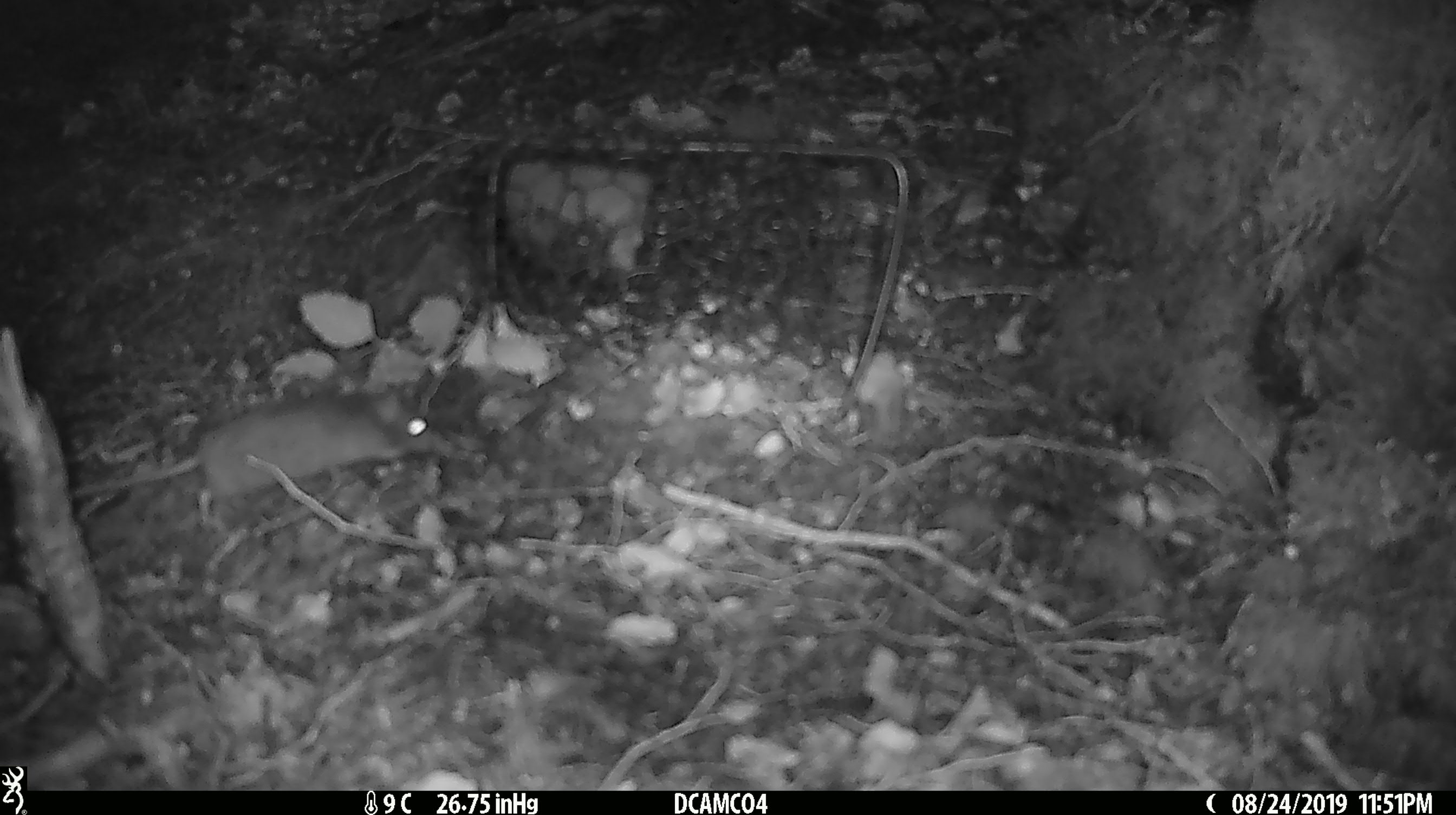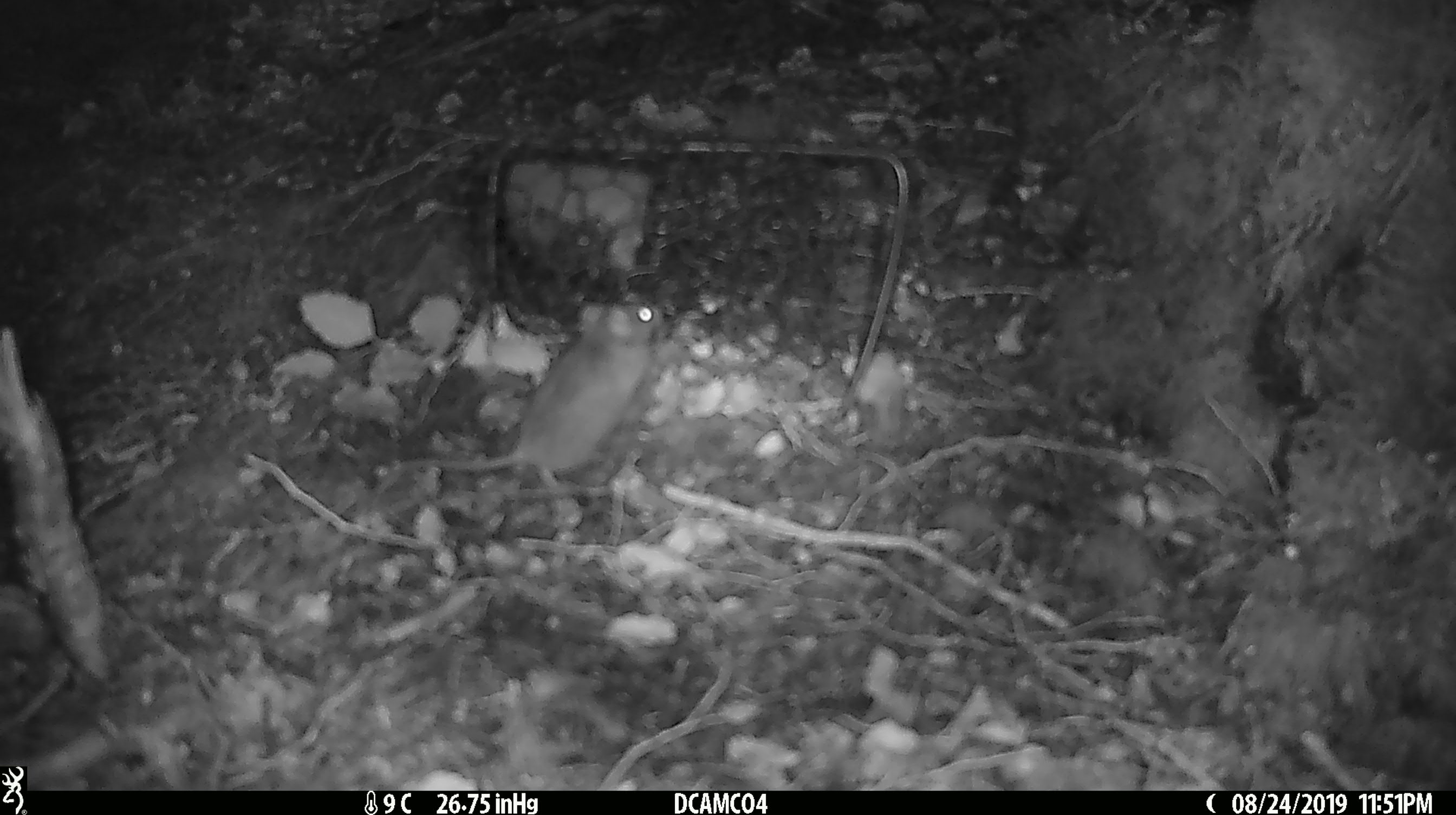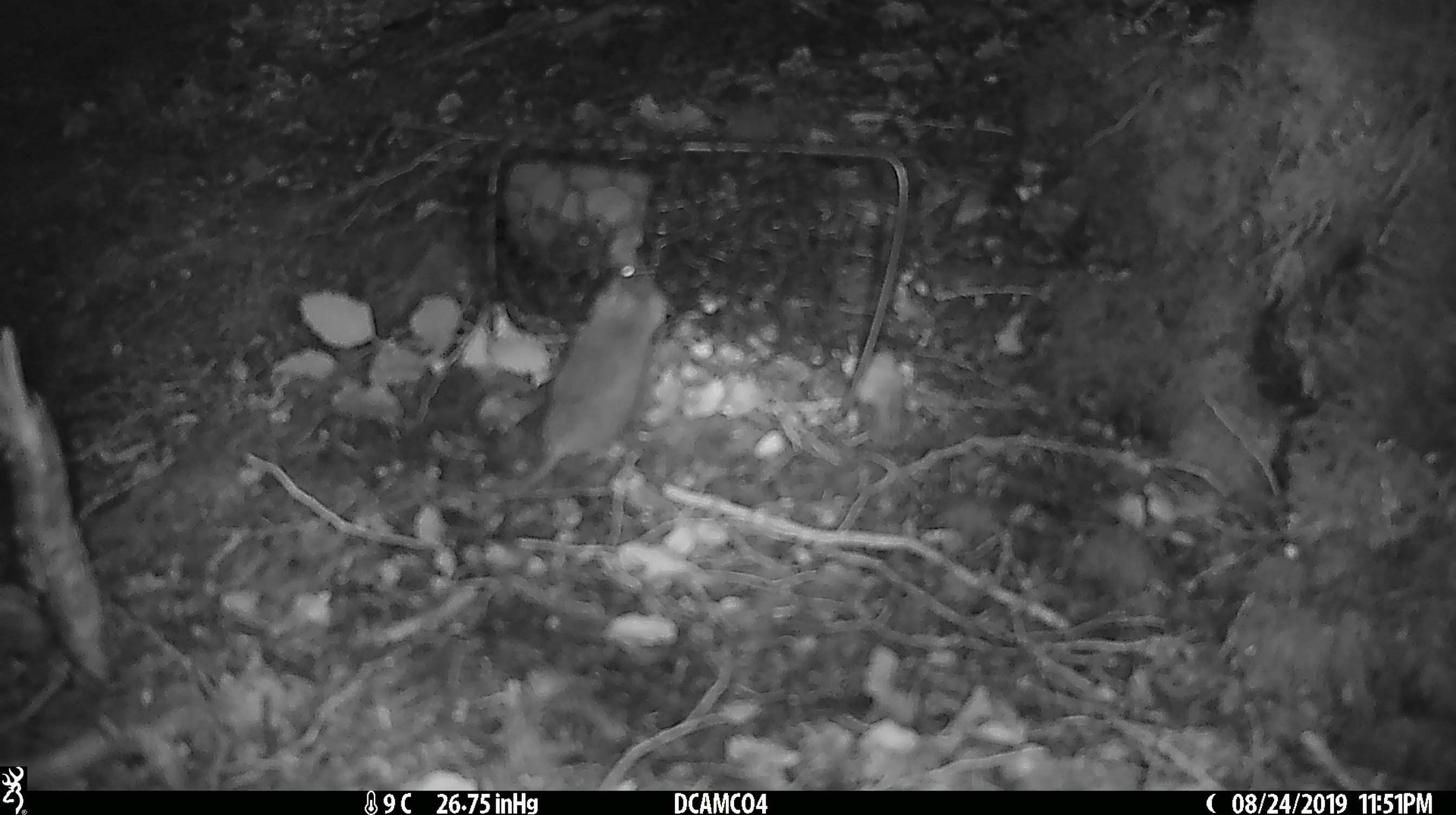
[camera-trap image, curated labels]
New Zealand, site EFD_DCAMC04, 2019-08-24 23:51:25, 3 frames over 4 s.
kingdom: Animalia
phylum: Chordata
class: Mammalia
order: Rodentia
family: Muridae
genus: Mus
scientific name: Mus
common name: mouse